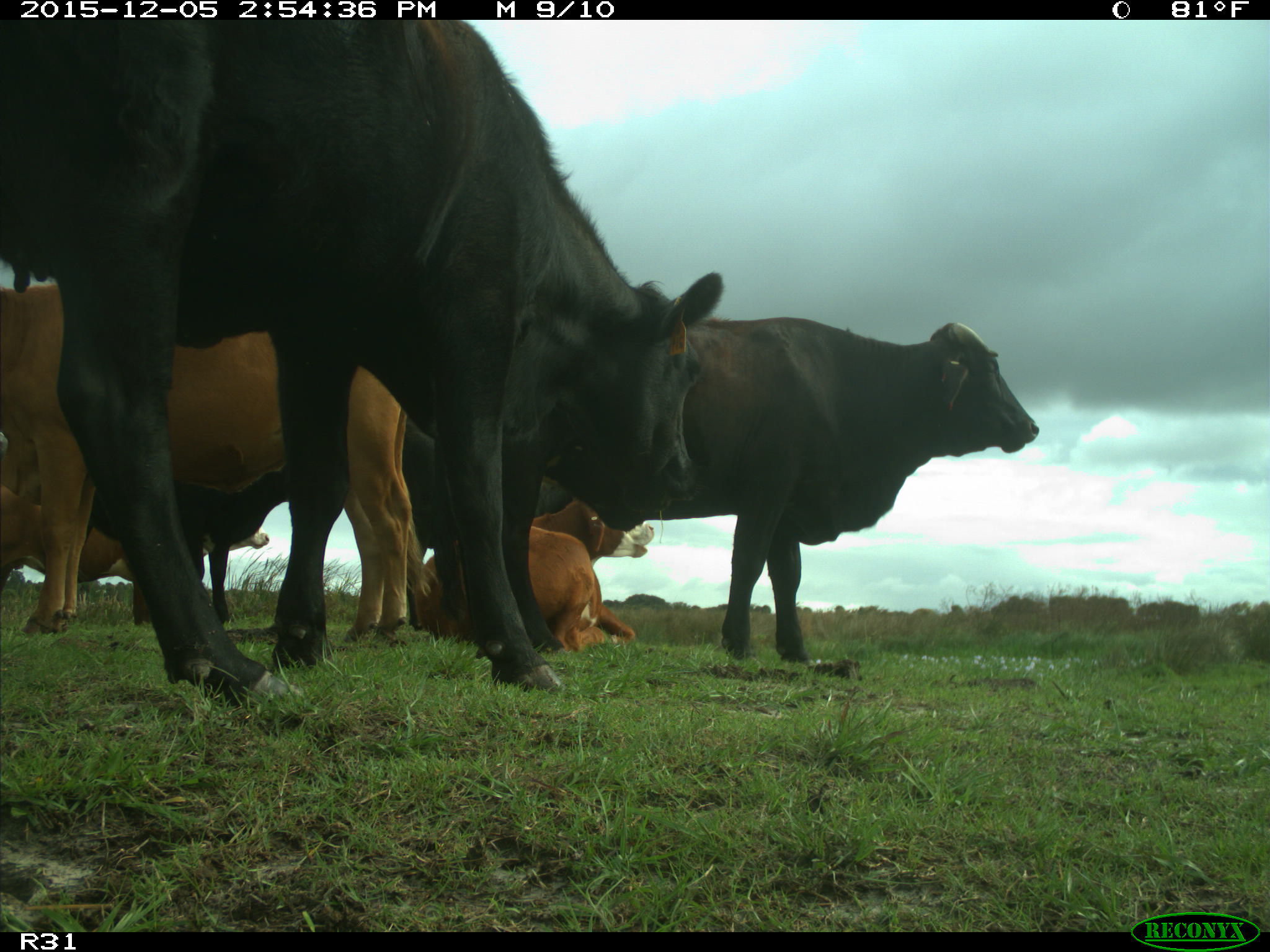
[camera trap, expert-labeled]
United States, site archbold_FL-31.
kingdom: Animalia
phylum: Chordata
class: Mammalia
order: Artiodactyla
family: Bovidae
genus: Bos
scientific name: Bos taurus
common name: domestic cow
Bos taurus (domestic cow).